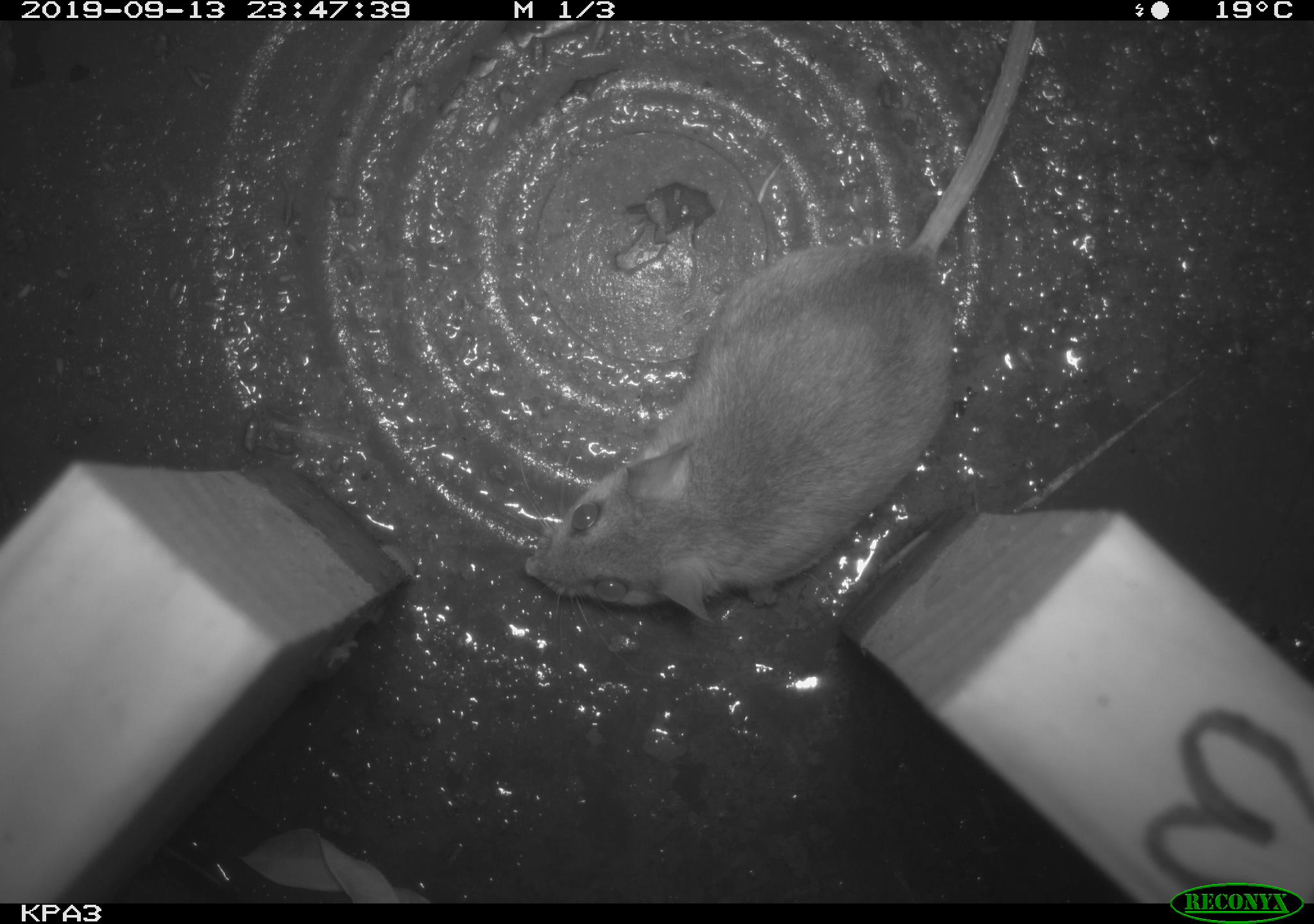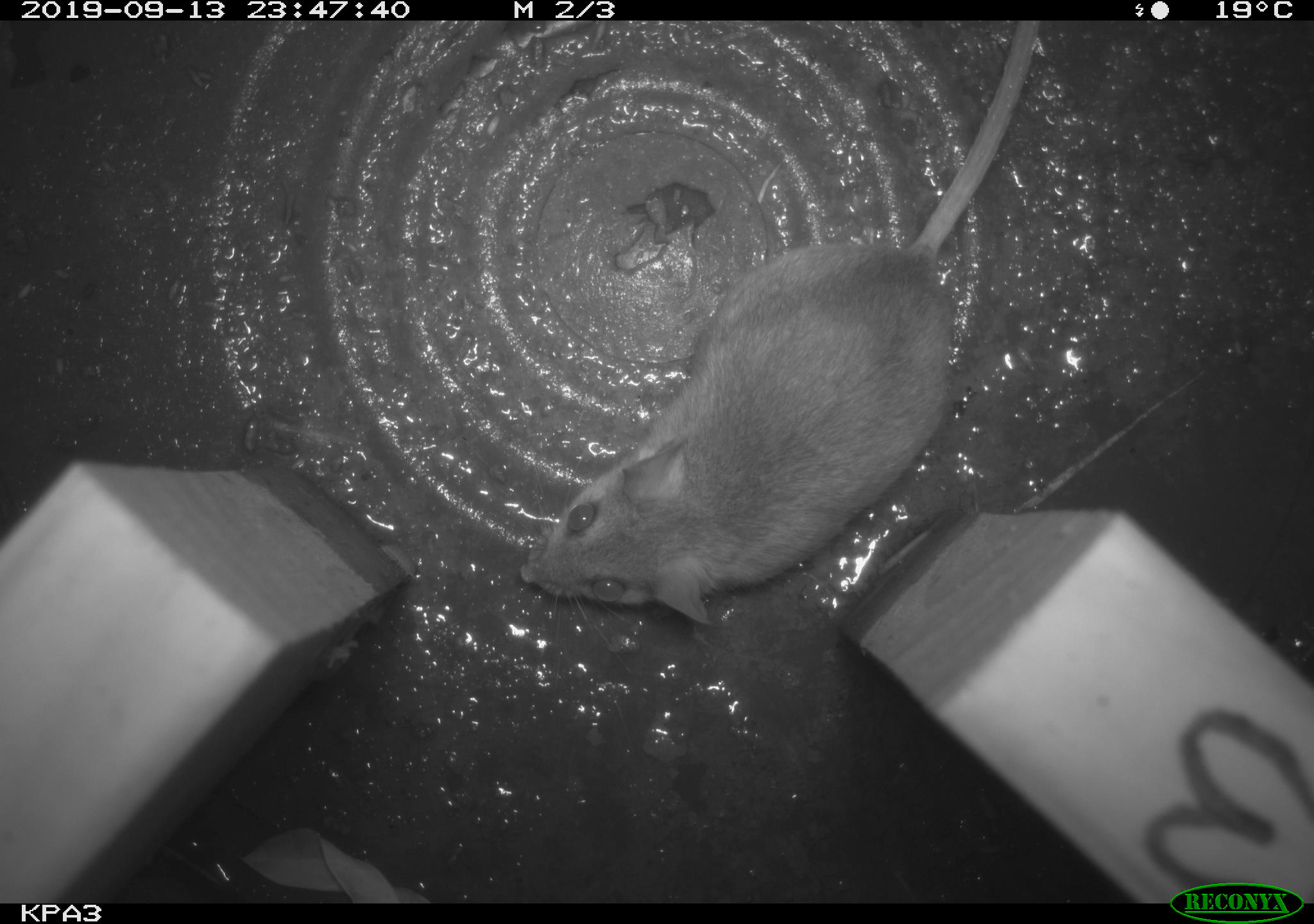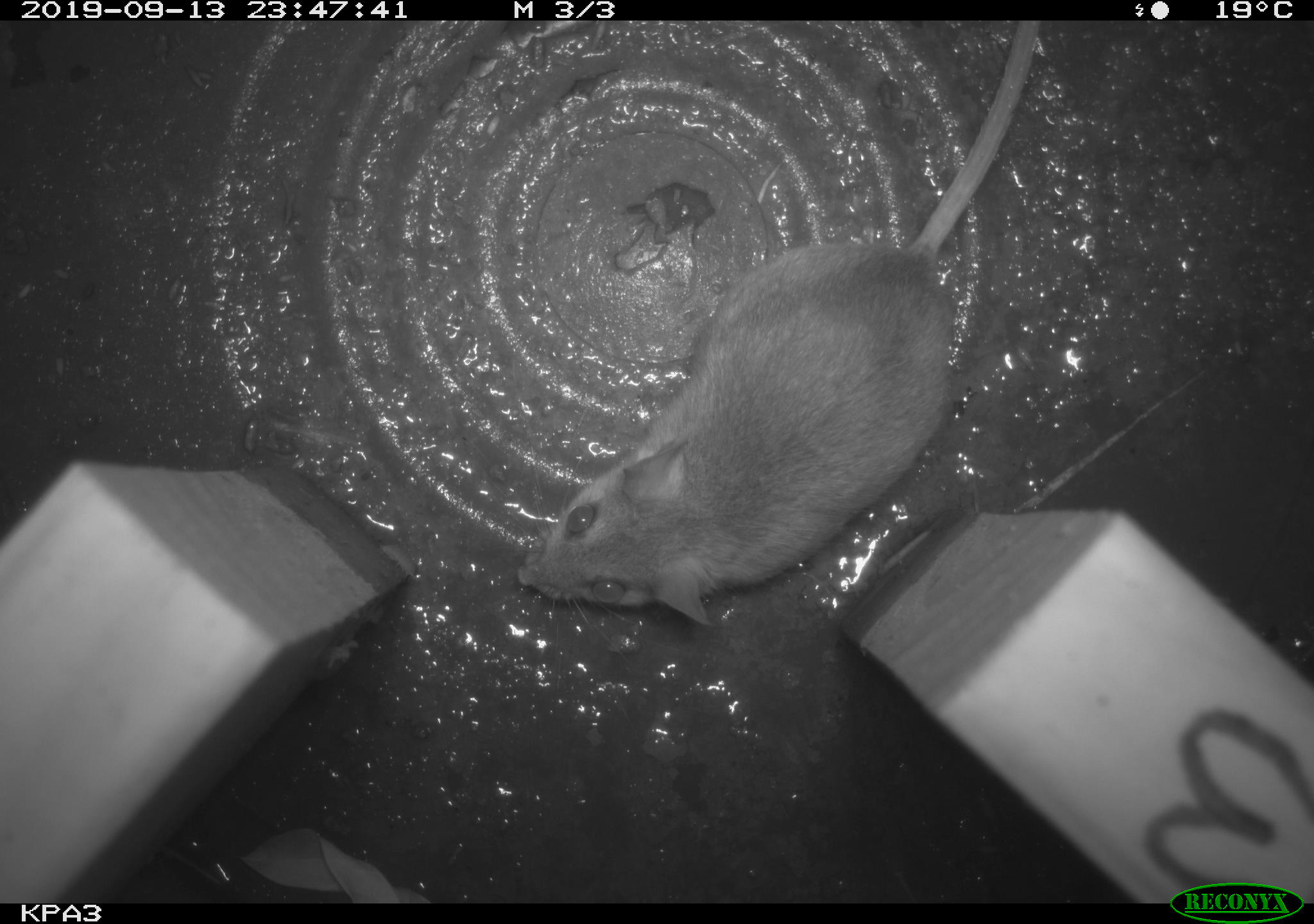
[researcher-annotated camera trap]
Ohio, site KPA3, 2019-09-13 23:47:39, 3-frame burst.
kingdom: Animalia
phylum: Chordata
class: Mammalia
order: Rodentia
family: Cricetidae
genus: Peromyscus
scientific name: Peromyscus leucopus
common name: white-footed mouse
White-footed mouse (Peromyscus leucopus).